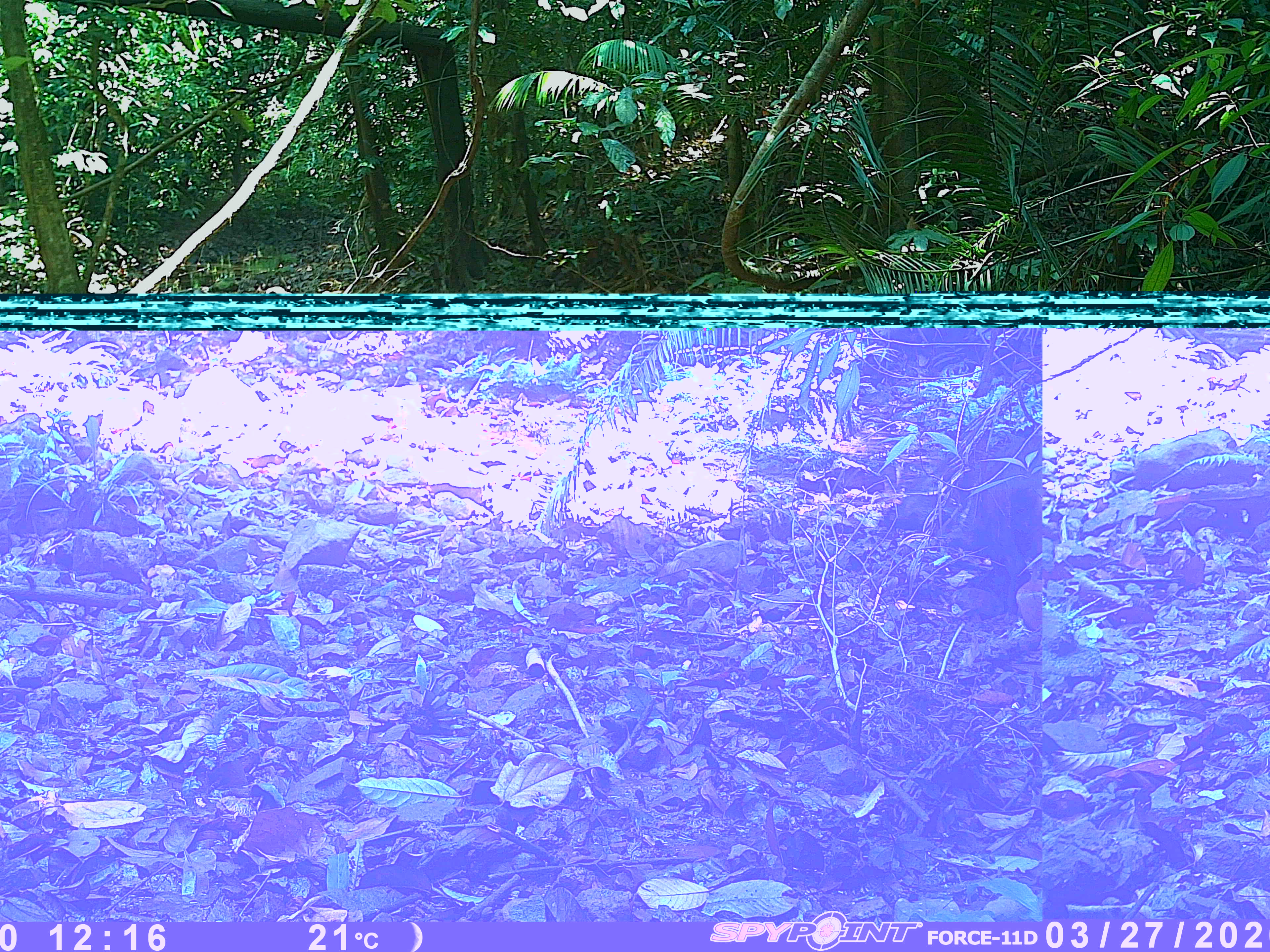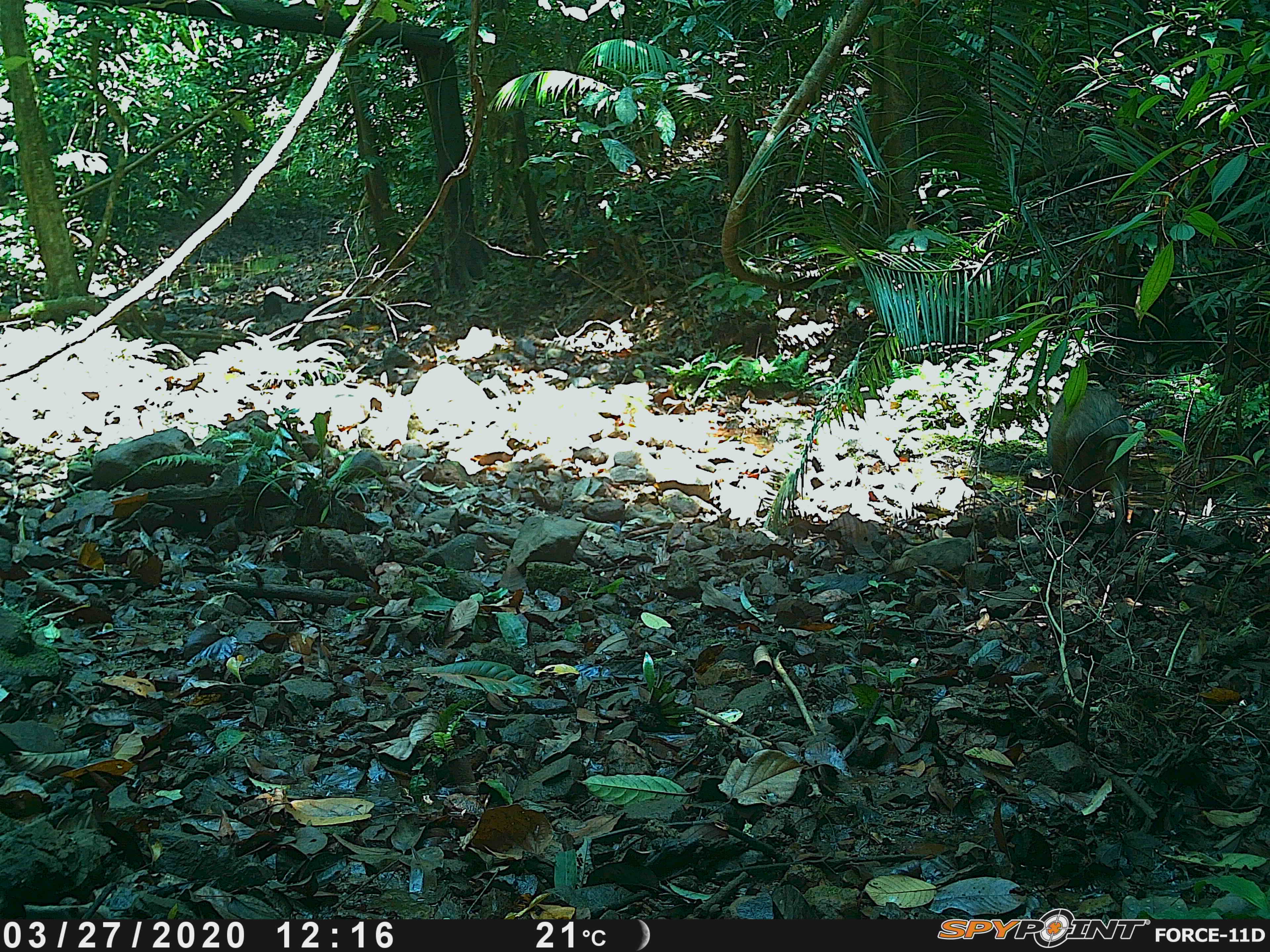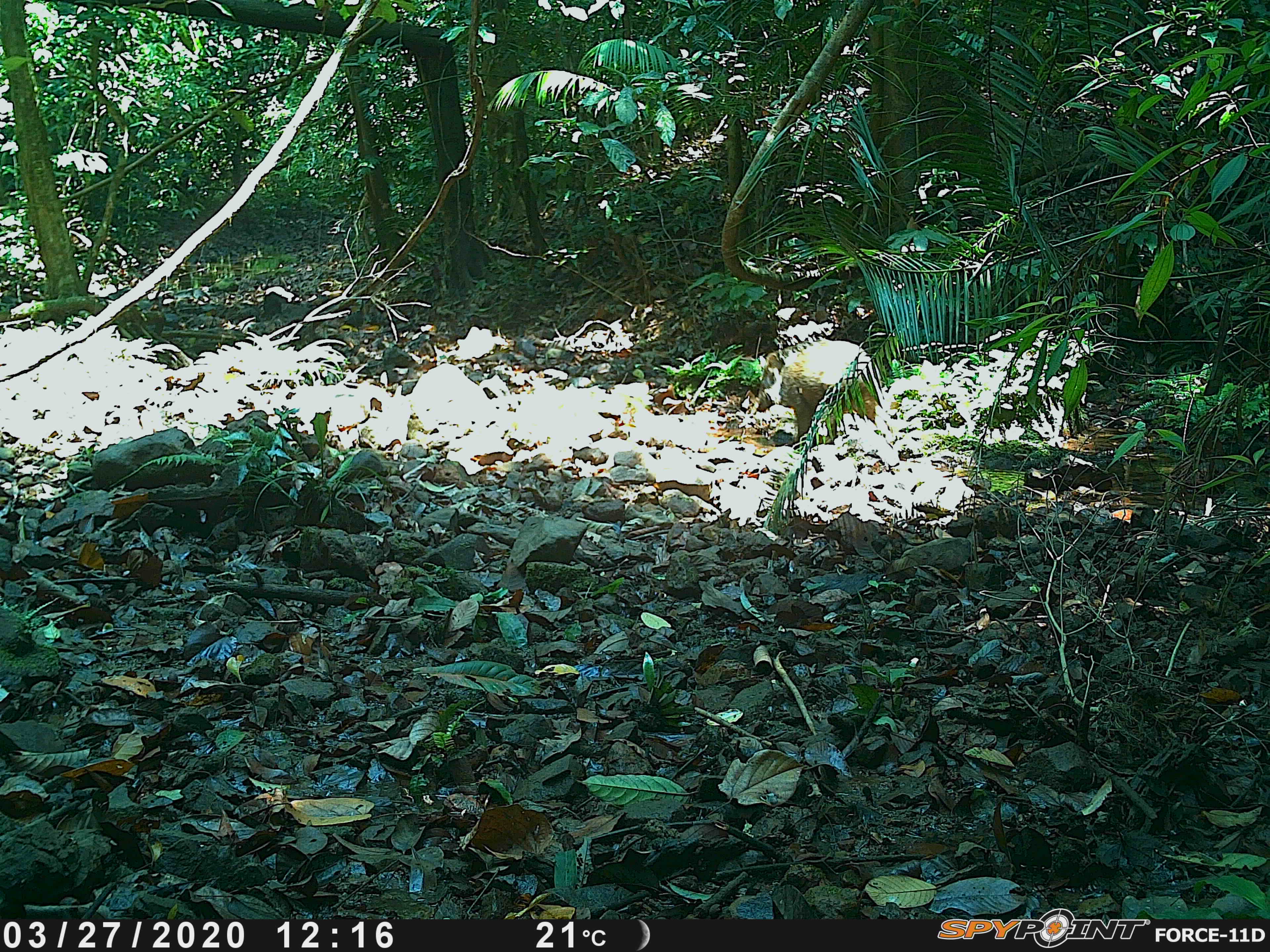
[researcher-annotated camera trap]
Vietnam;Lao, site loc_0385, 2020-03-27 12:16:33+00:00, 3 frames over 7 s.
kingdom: Animalia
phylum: Chordata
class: Mammalia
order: Artiodactyla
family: Suidae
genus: Sus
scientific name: Sus scrofa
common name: eurasian wild pig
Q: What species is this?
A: Eurasian wild pig (Sus scrofa).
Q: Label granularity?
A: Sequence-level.